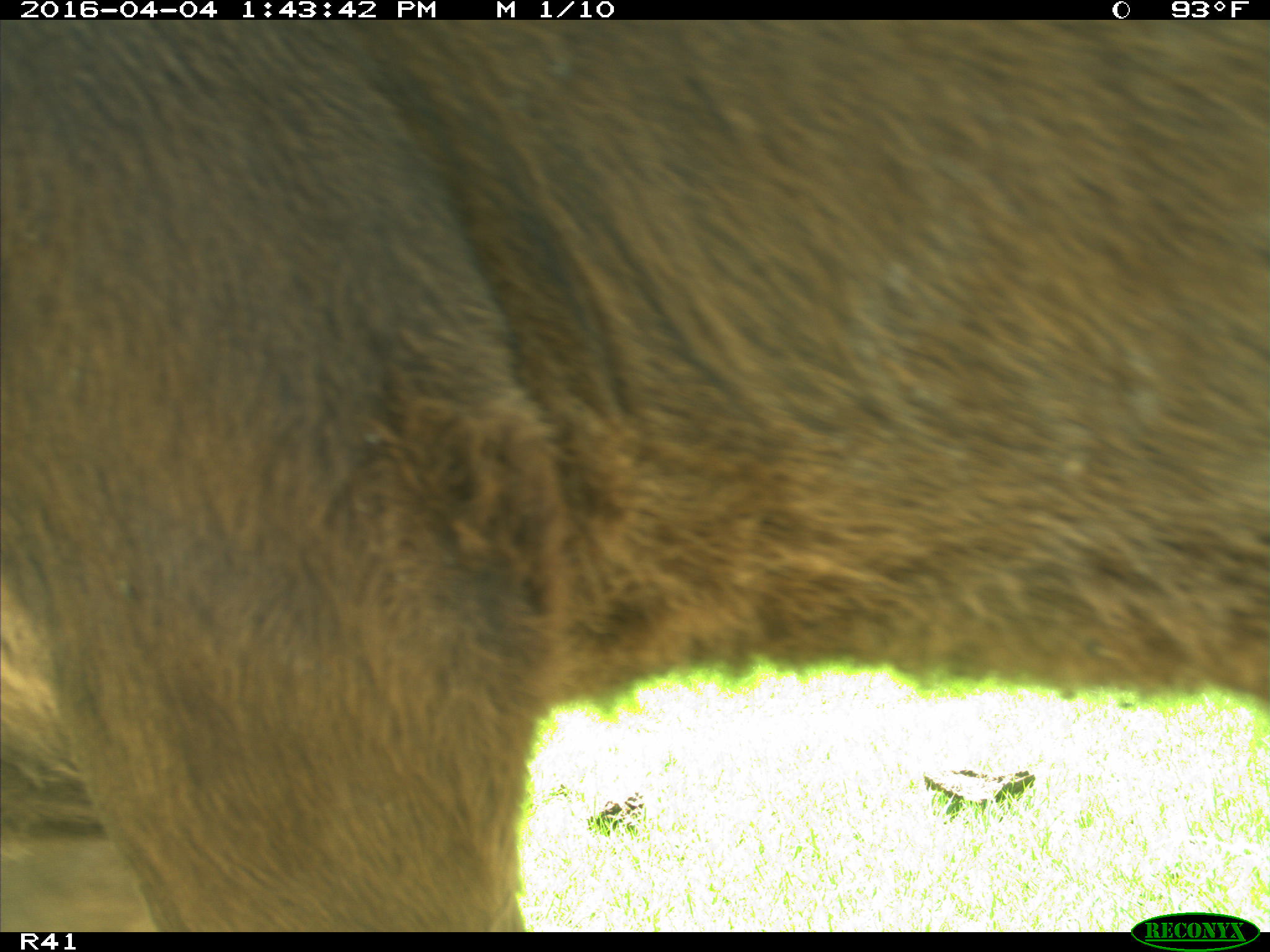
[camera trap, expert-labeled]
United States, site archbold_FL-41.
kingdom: Animalia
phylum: Chordata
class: Mammalia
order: Artiodactyla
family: Bovidae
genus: Bos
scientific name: Bos taurus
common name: domestic cow